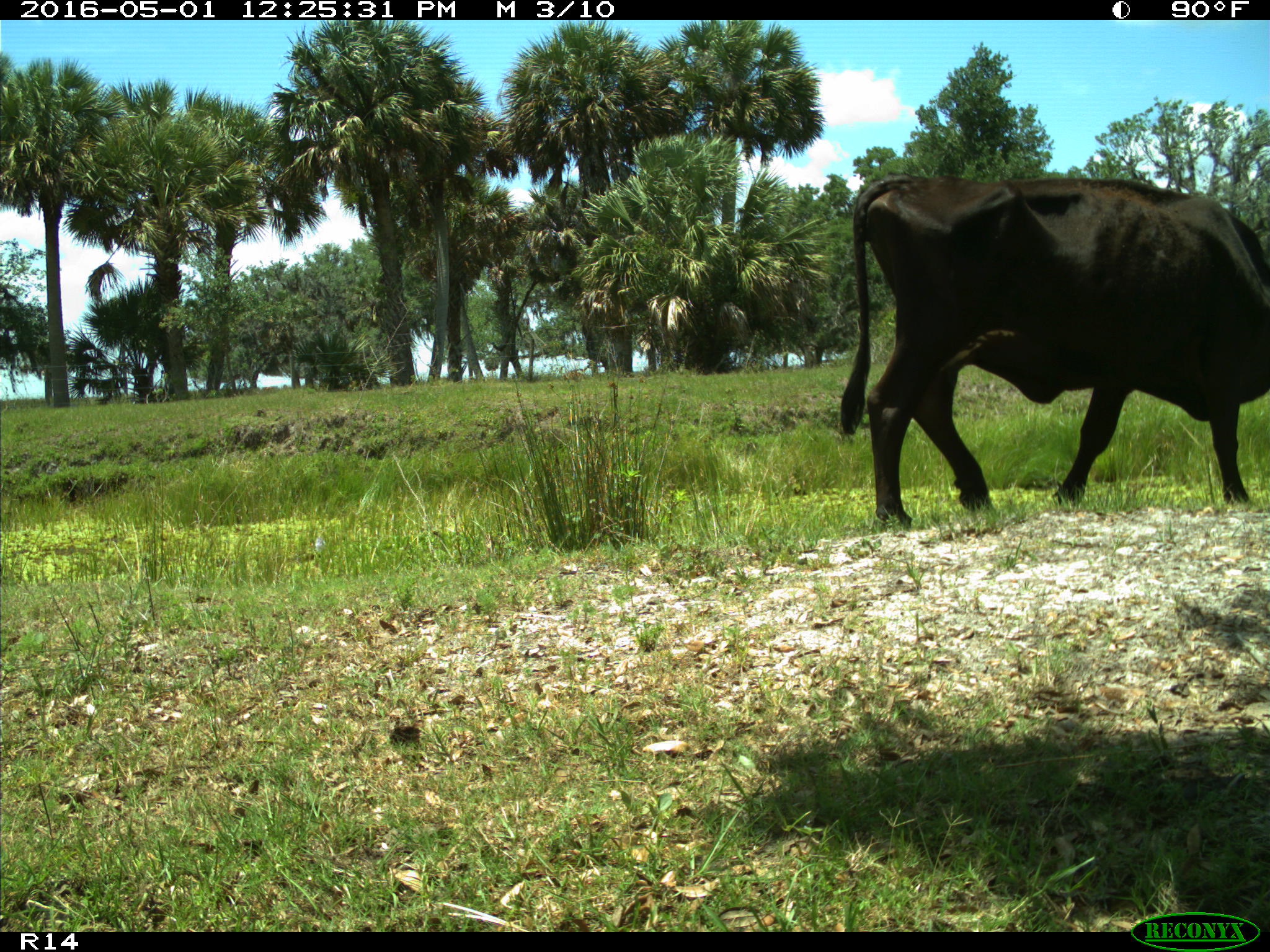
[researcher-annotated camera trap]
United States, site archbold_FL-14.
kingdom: Animalia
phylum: Chordata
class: Mammalia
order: Artiodactyla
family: Bovidae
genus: Bos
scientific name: Bos taurus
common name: domestic cow